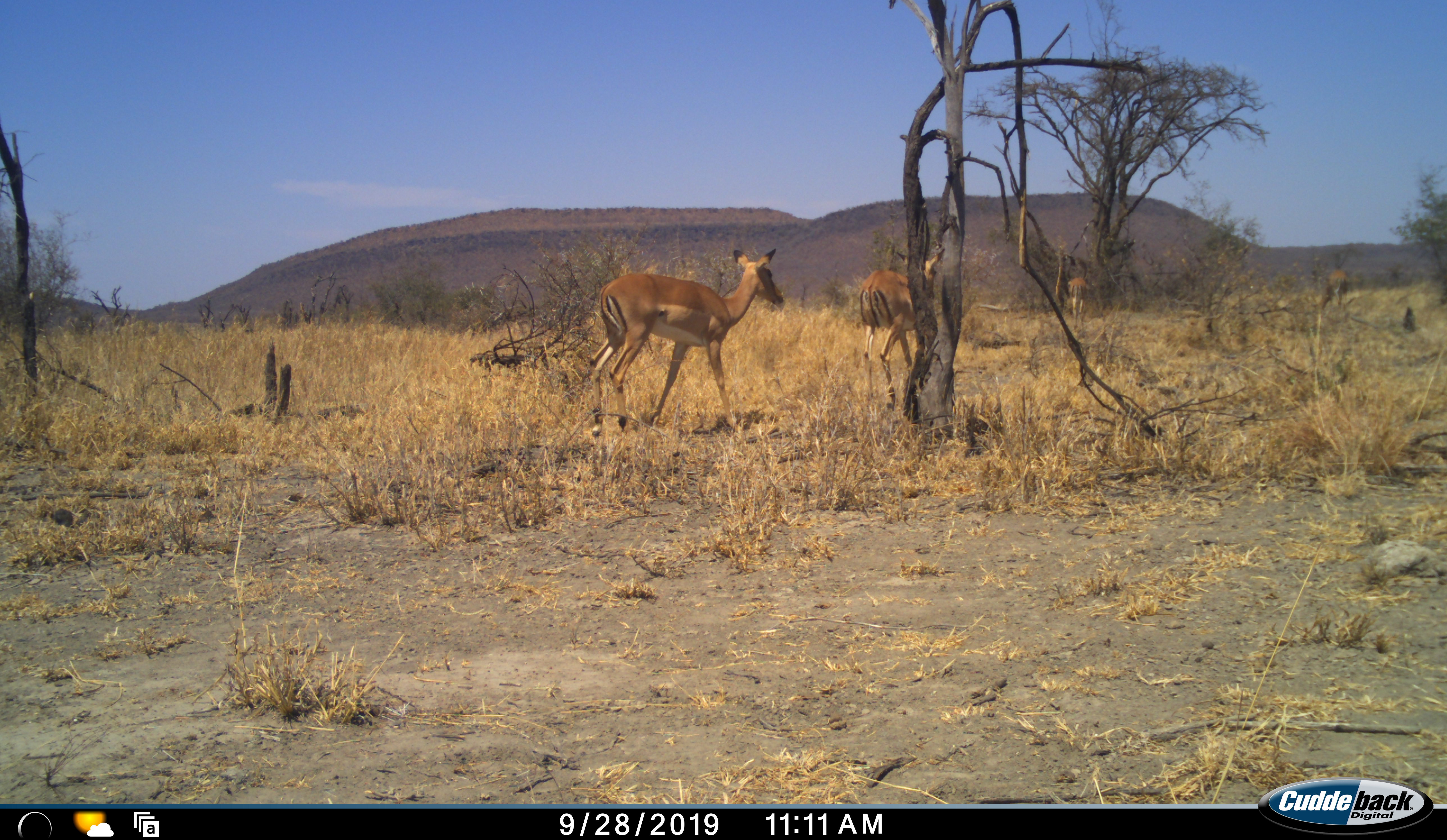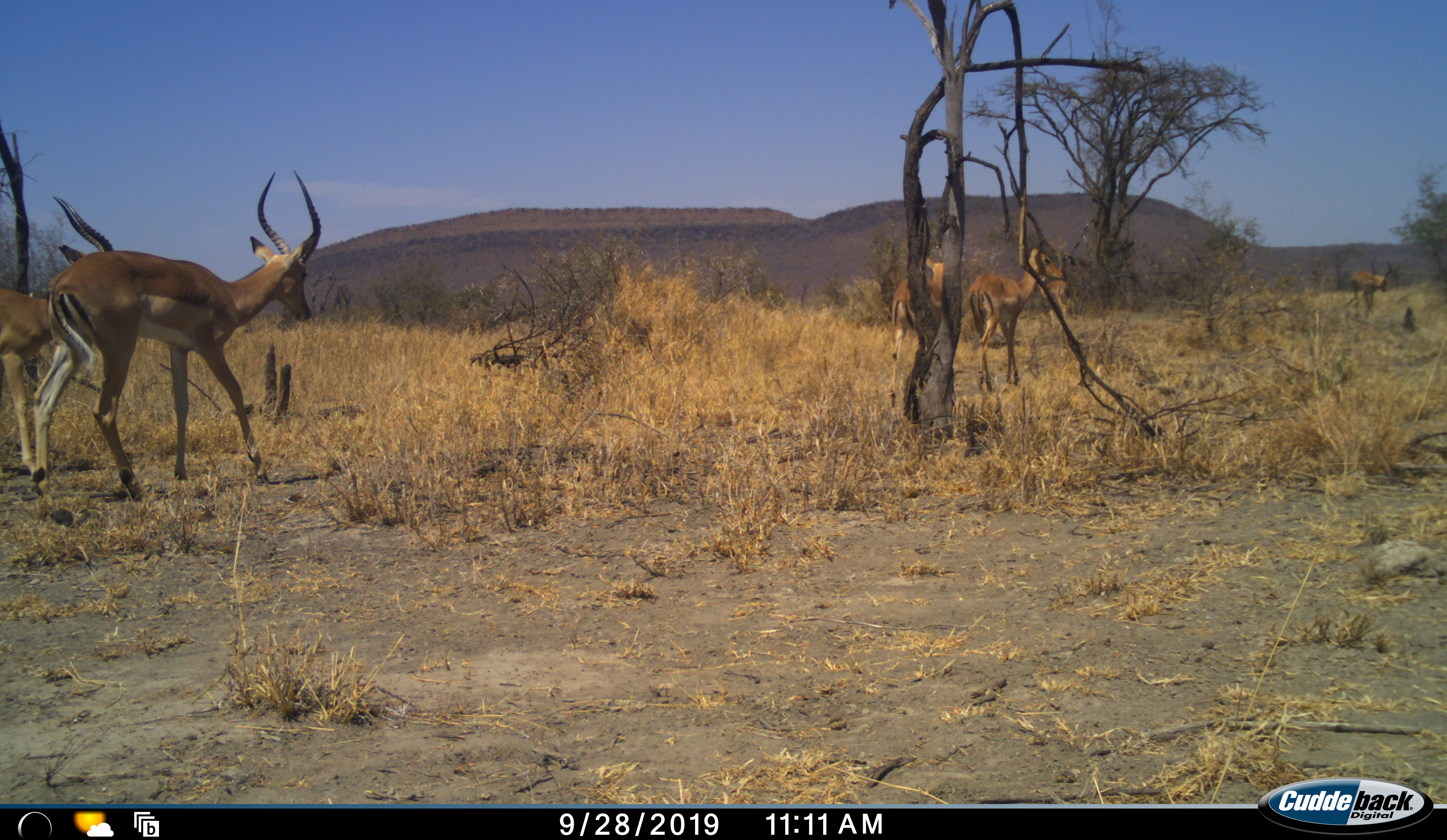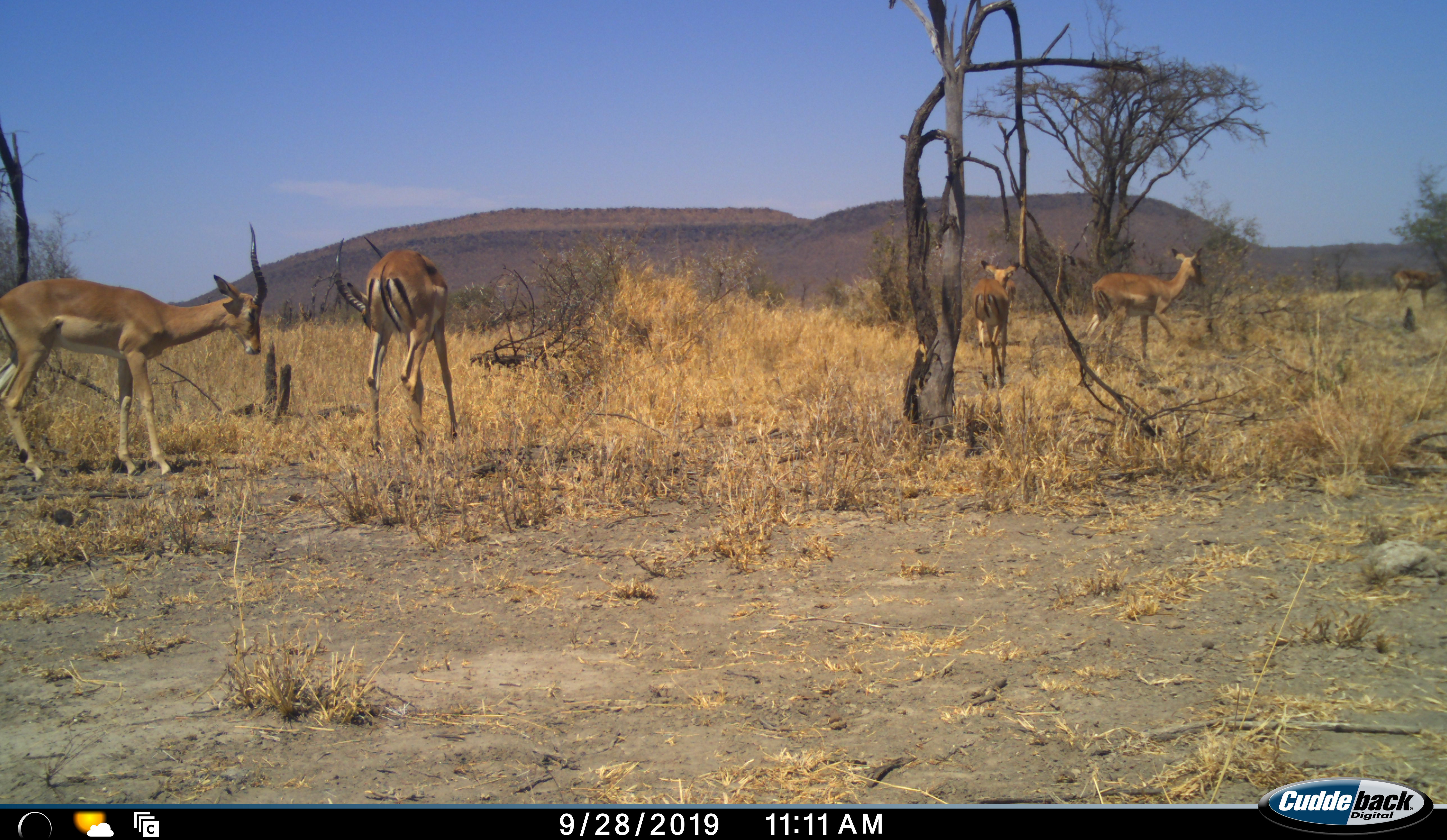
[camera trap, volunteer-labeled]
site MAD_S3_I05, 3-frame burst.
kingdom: Animalia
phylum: Chordata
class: Mammalia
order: Artiodactyla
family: Bovidae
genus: Aepyceros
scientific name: Aepyceros melampus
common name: impala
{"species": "impala (Aepyceros melampus)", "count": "6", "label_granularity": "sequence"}